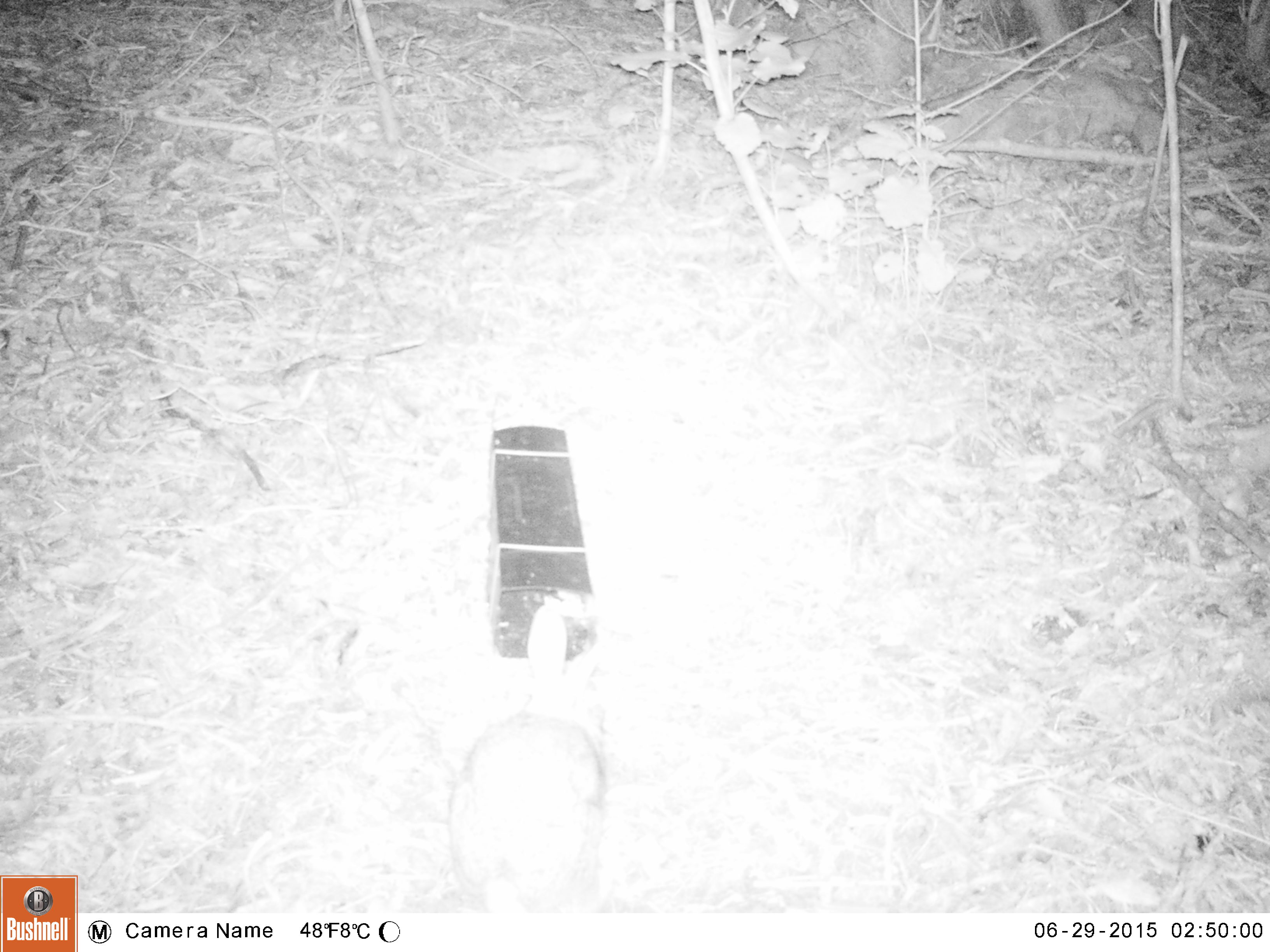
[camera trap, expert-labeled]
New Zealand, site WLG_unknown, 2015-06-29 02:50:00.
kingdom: Animalia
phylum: Chordata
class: Mammalia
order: Lagomorpha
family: Leporidae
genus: Oryctolagus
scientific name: Oryctolagus cuniculus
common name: european rabbit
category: rabbit